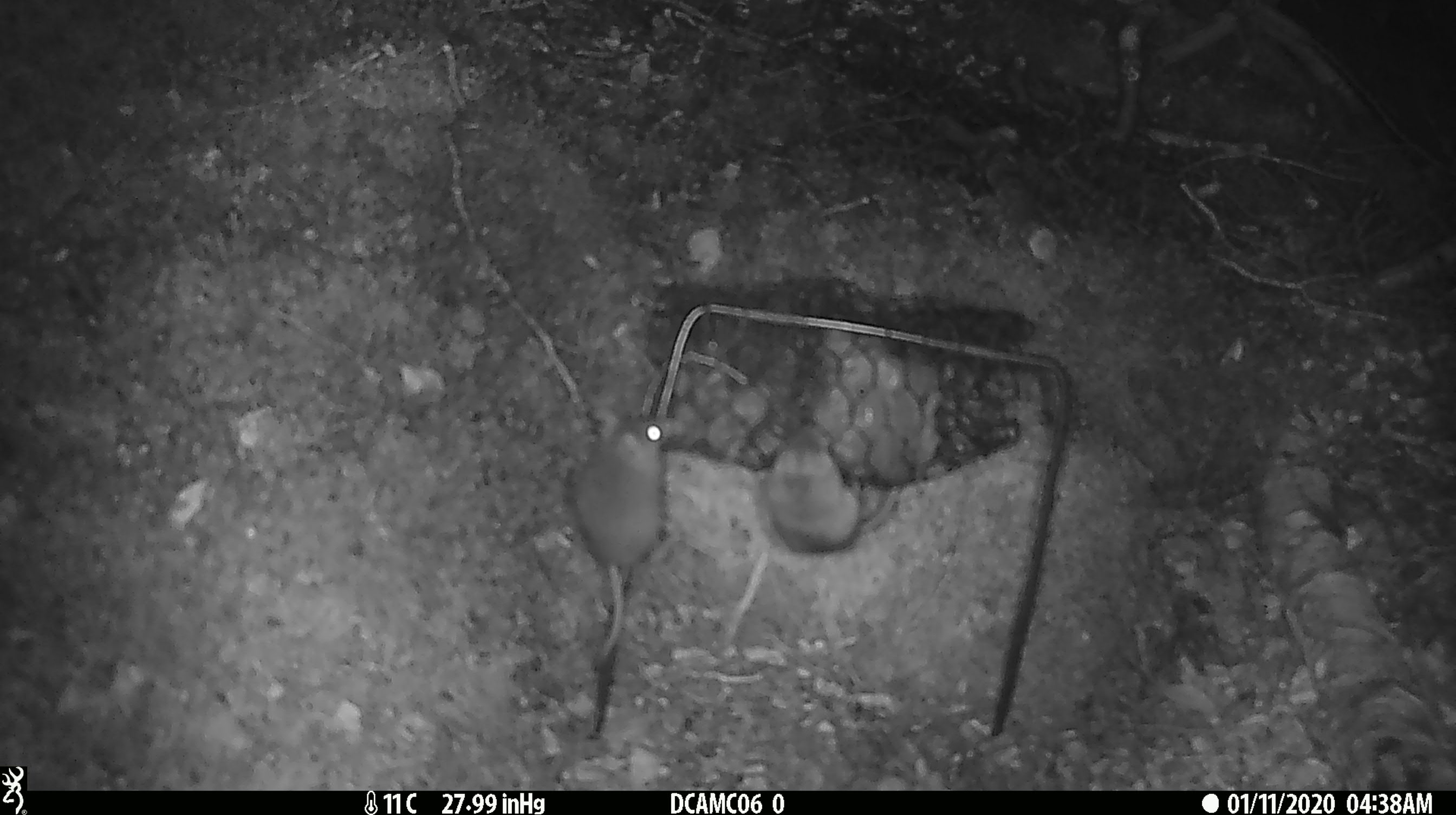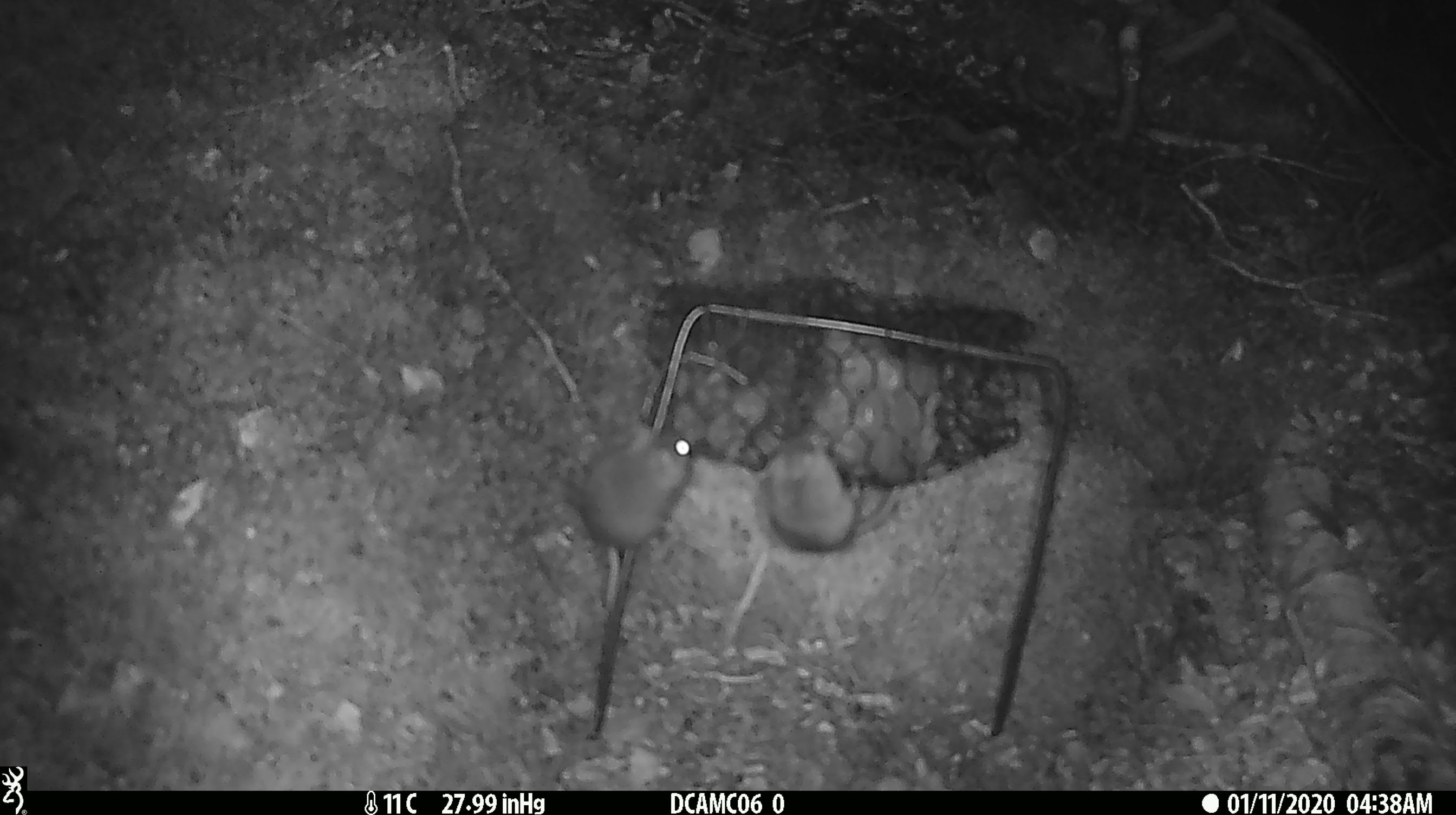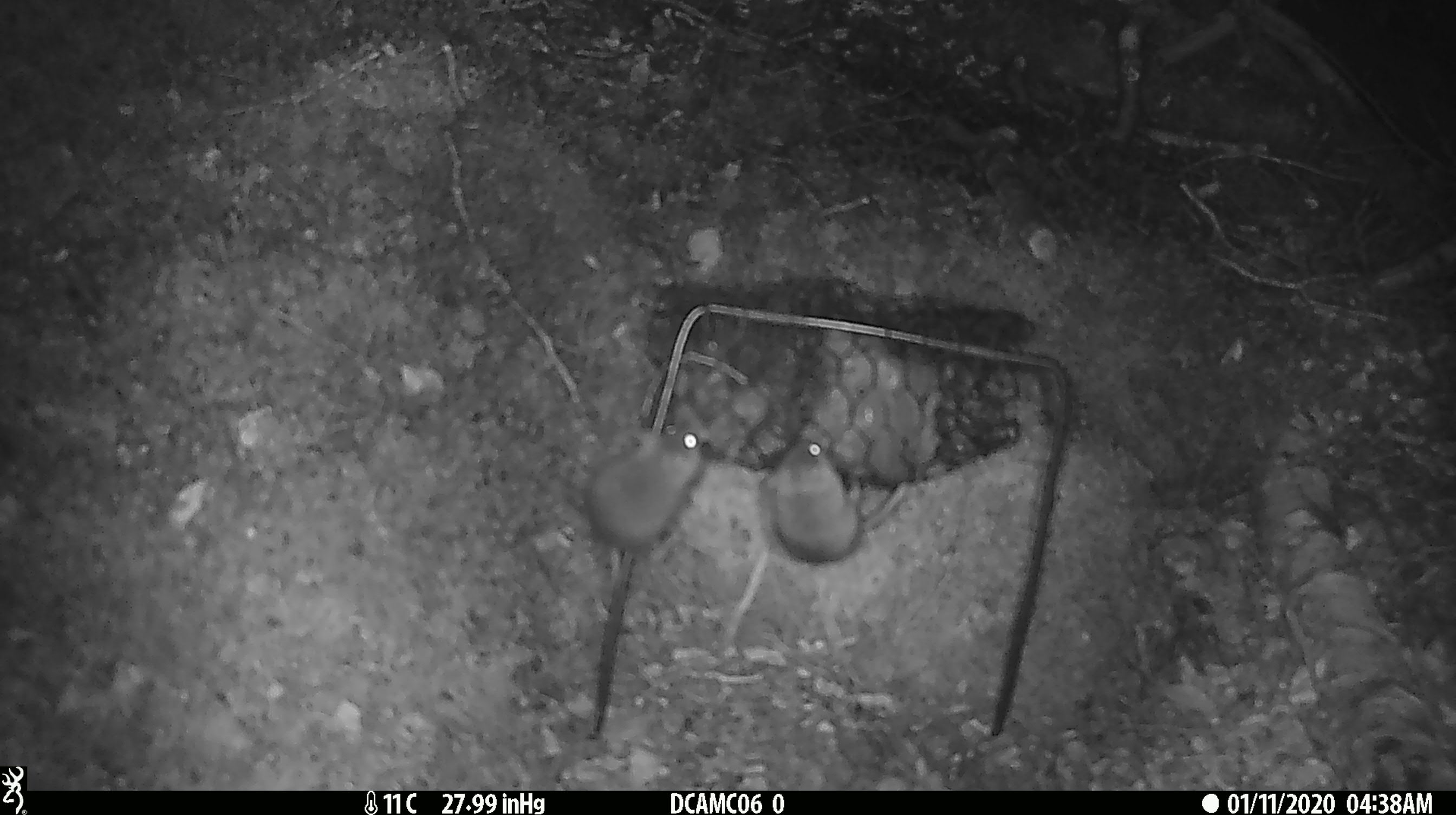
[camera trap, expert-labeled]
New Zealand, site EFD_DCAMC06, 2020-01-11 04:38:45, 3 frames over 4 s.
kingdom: Animalia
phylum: Chordata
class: Mammalia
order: Rodentia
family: Muridae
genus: Mus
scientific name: Mus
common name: mouse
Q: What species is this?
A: Mouse (Mus).